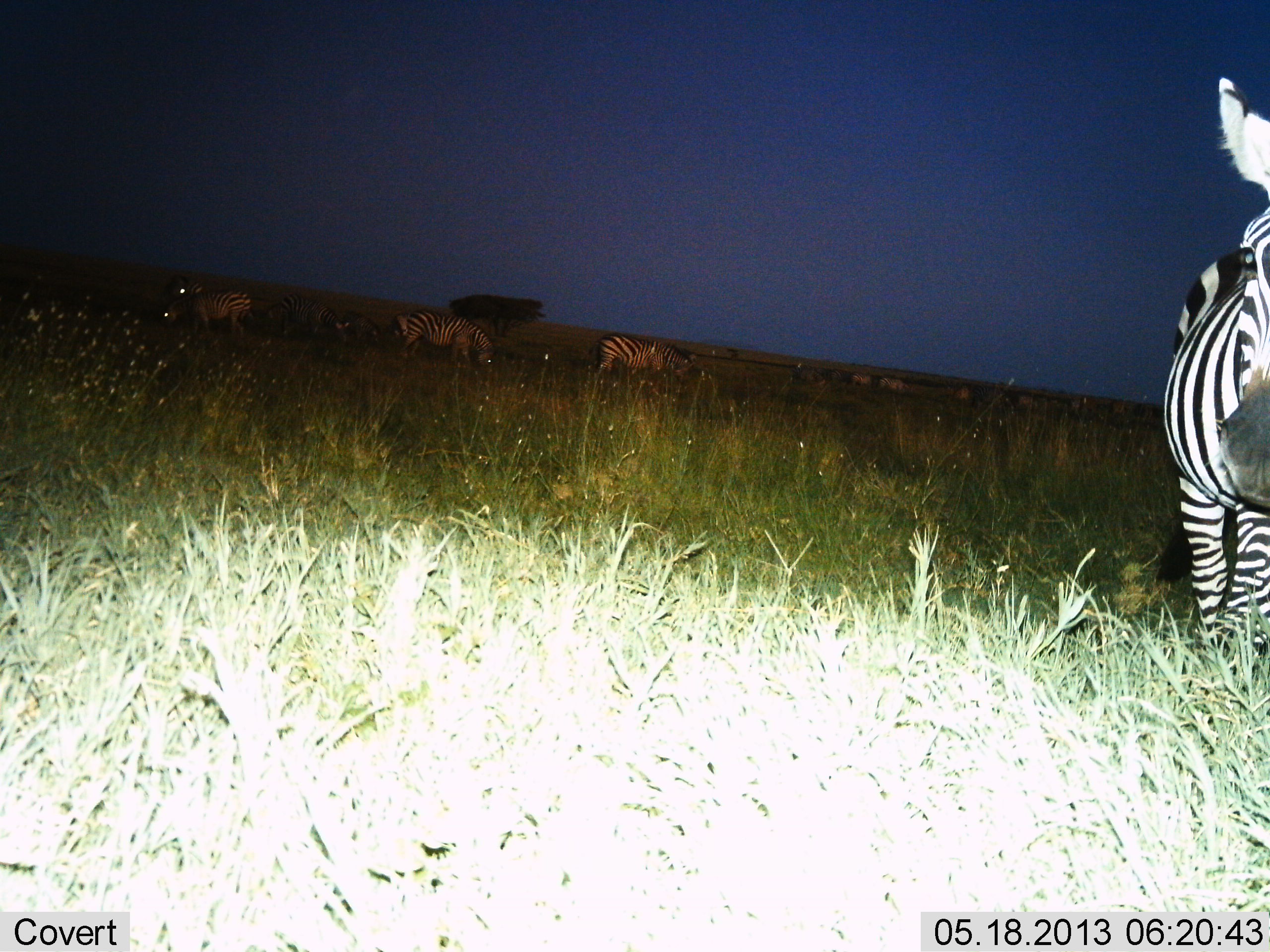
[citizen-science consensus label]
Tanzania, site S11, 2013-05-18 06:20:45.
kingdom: Animalia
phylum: Chordata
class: Mammalia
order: Perissodactyla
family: Equidae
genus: Equus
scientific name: Equus quagga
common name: plains zebra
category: zebra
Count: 5.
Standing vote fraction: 86%.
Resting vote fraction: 5%.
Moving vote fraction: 24%.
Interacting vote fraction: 5%.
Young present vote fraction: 0%.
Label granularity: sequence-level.